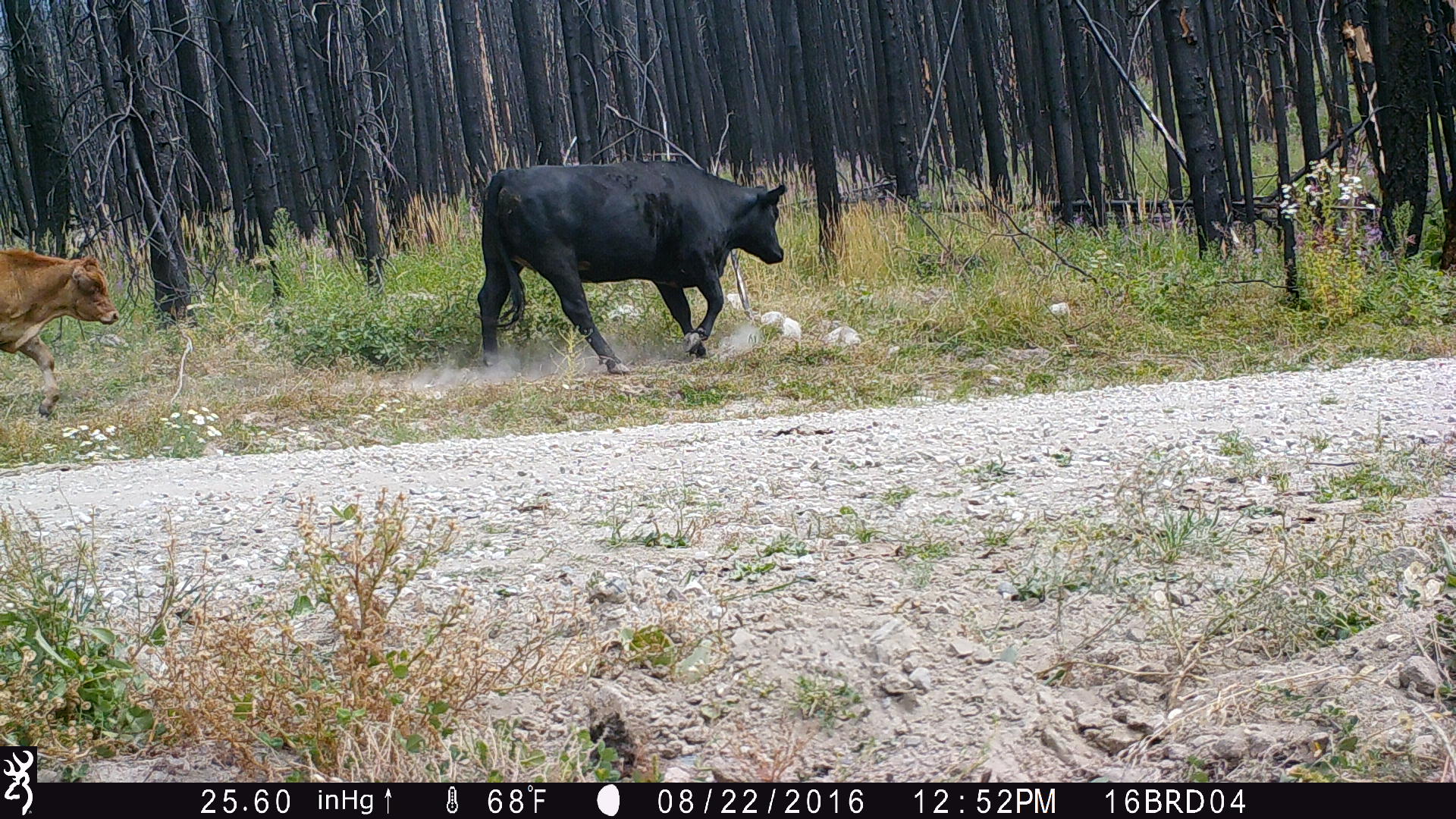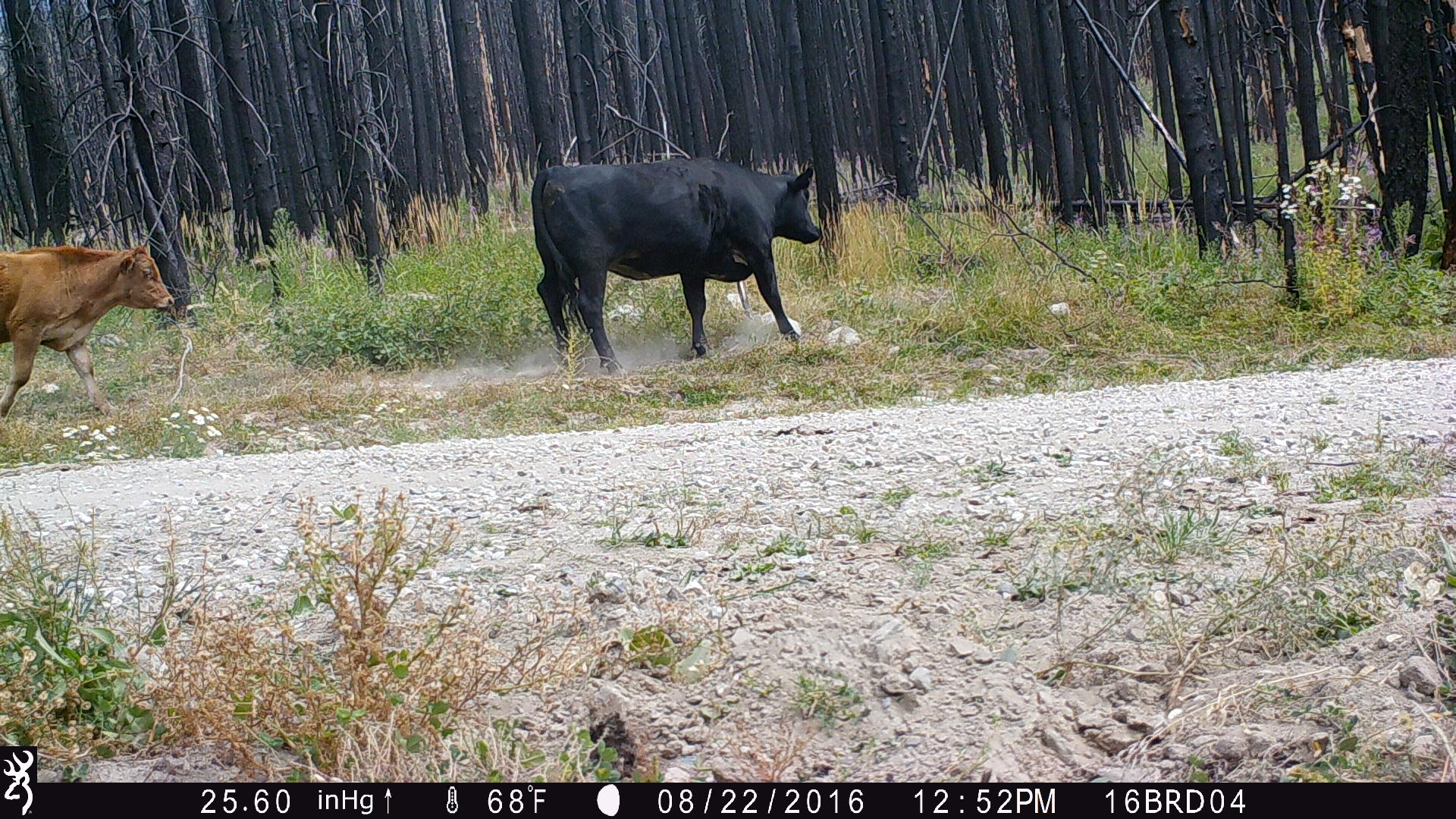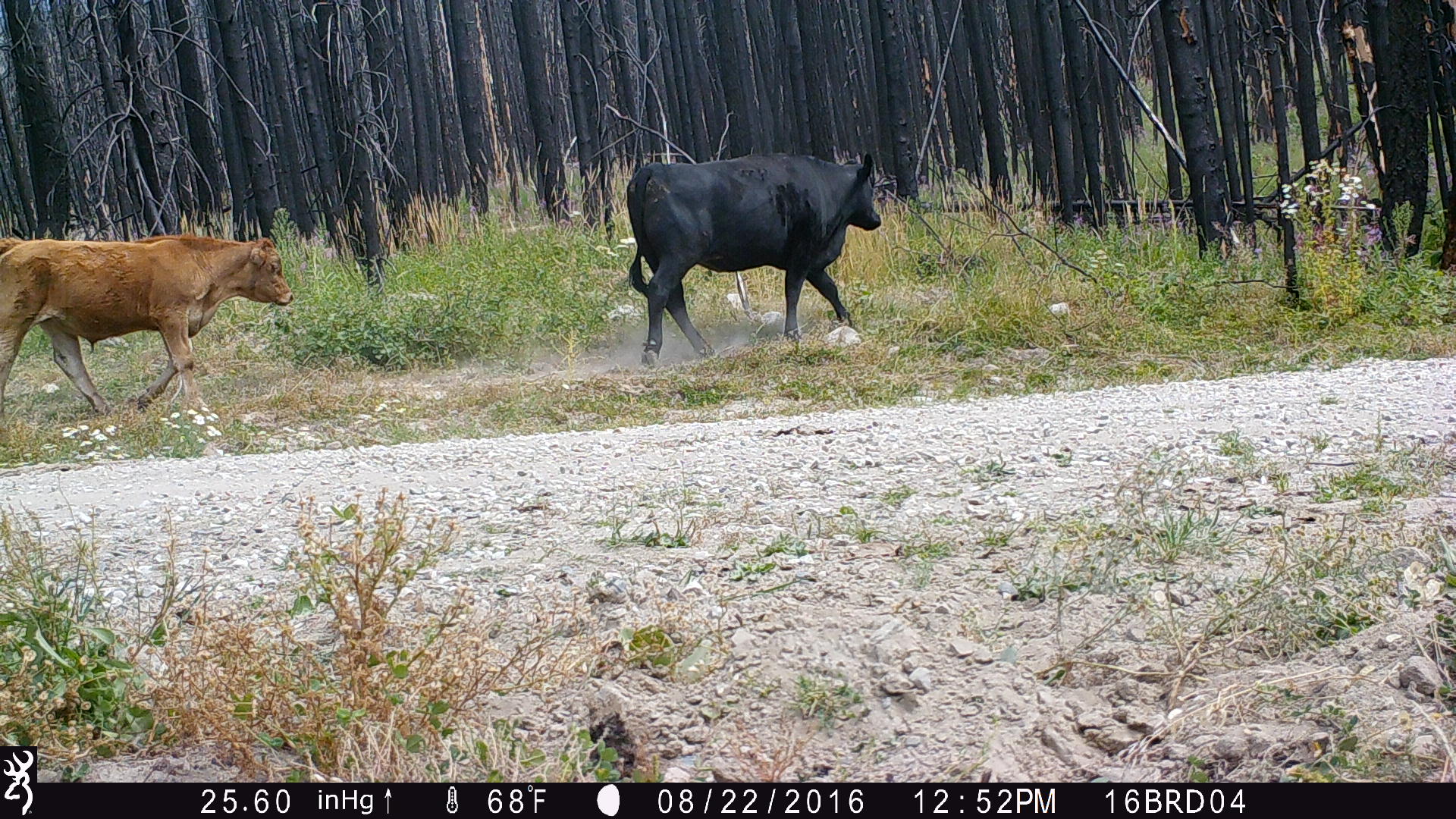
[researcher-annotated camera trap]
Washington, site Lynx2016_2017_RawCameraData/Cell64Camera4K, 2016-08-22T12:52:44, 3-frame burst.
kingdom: Animalia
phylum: Chordata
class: Mammalia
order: Artiodactyla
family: Bovidae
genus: Bos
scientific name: Bos taurus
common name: domestic cattle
Domestic cattle (Bos taurus). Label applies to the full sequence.